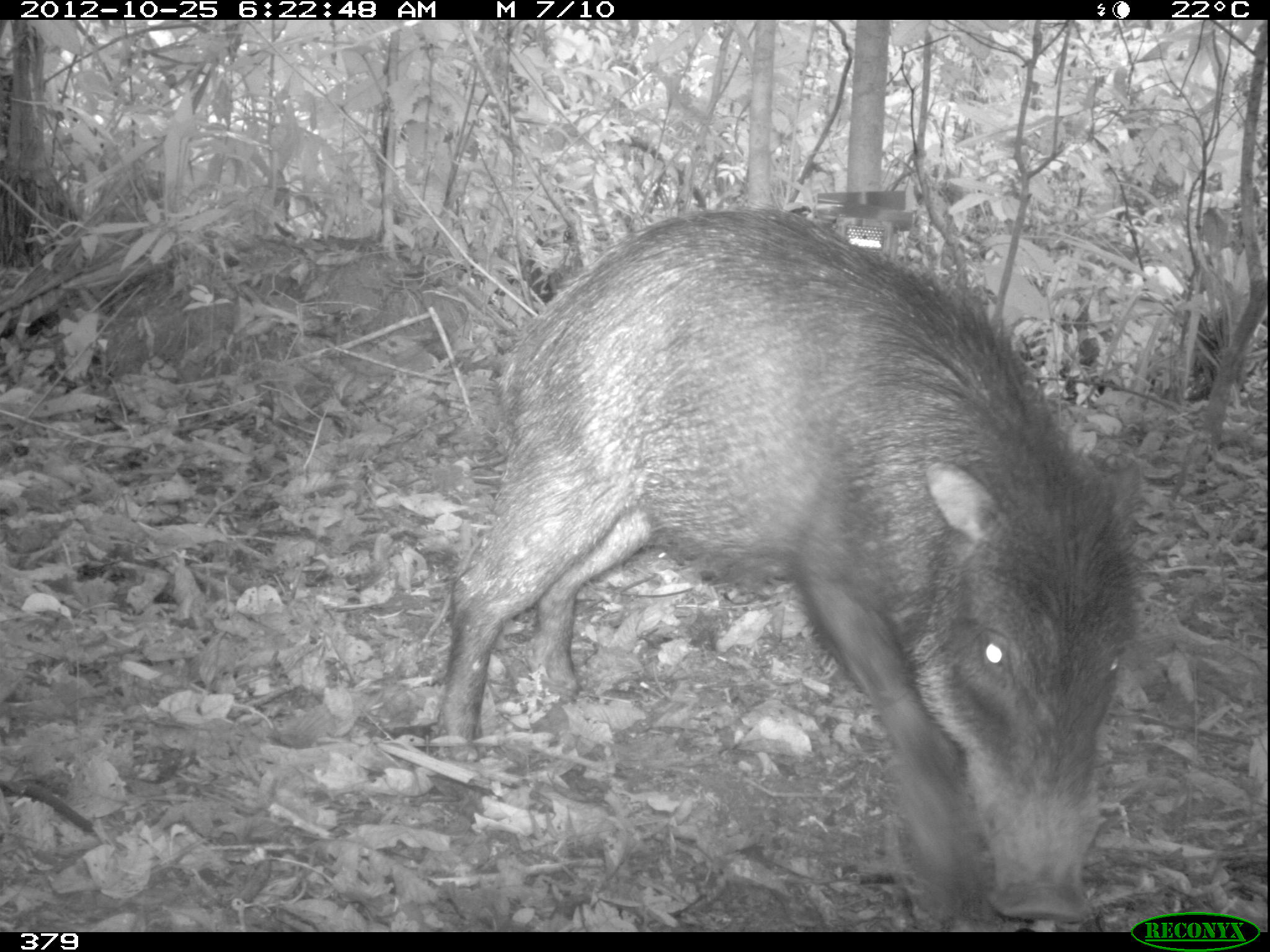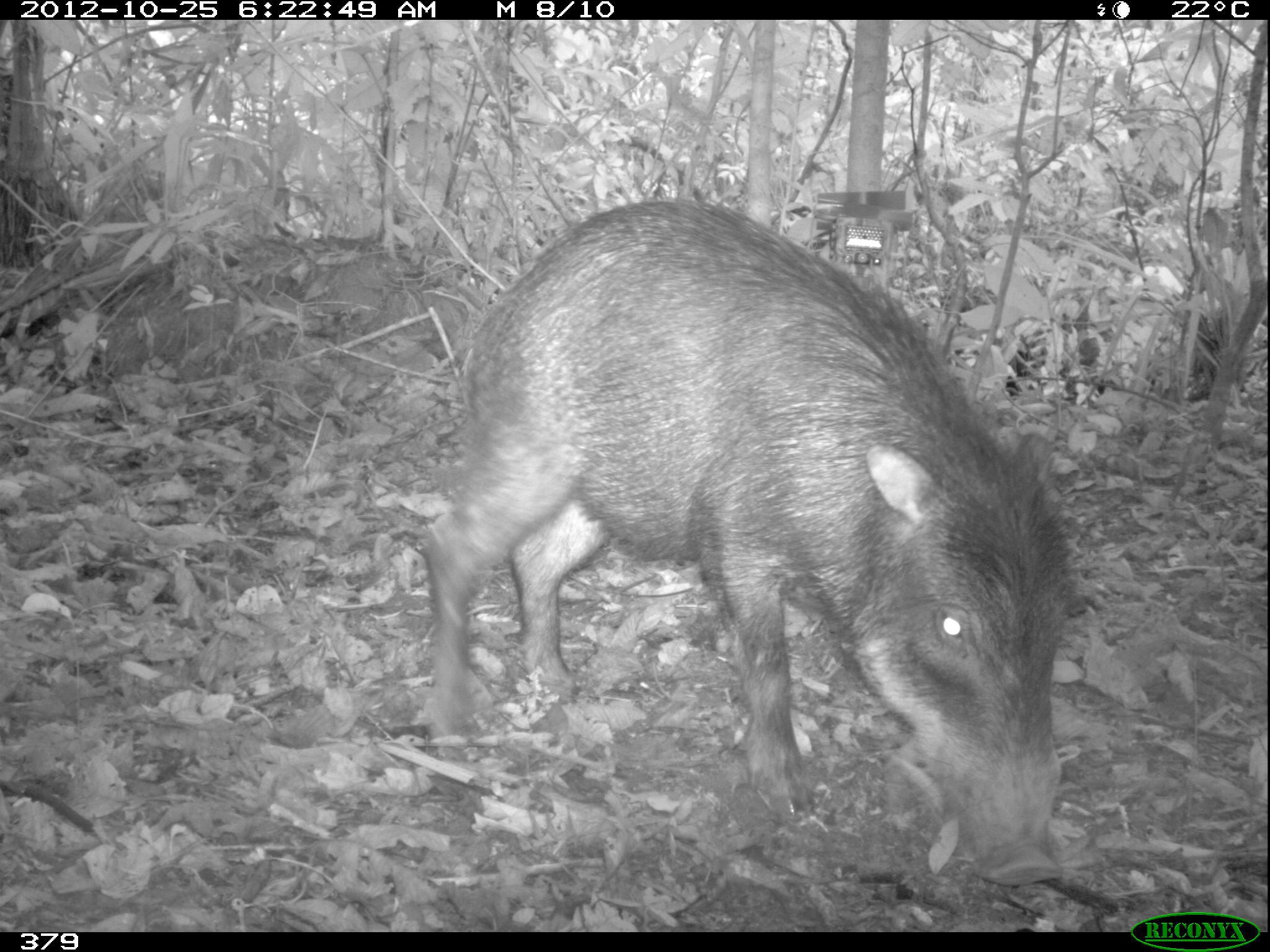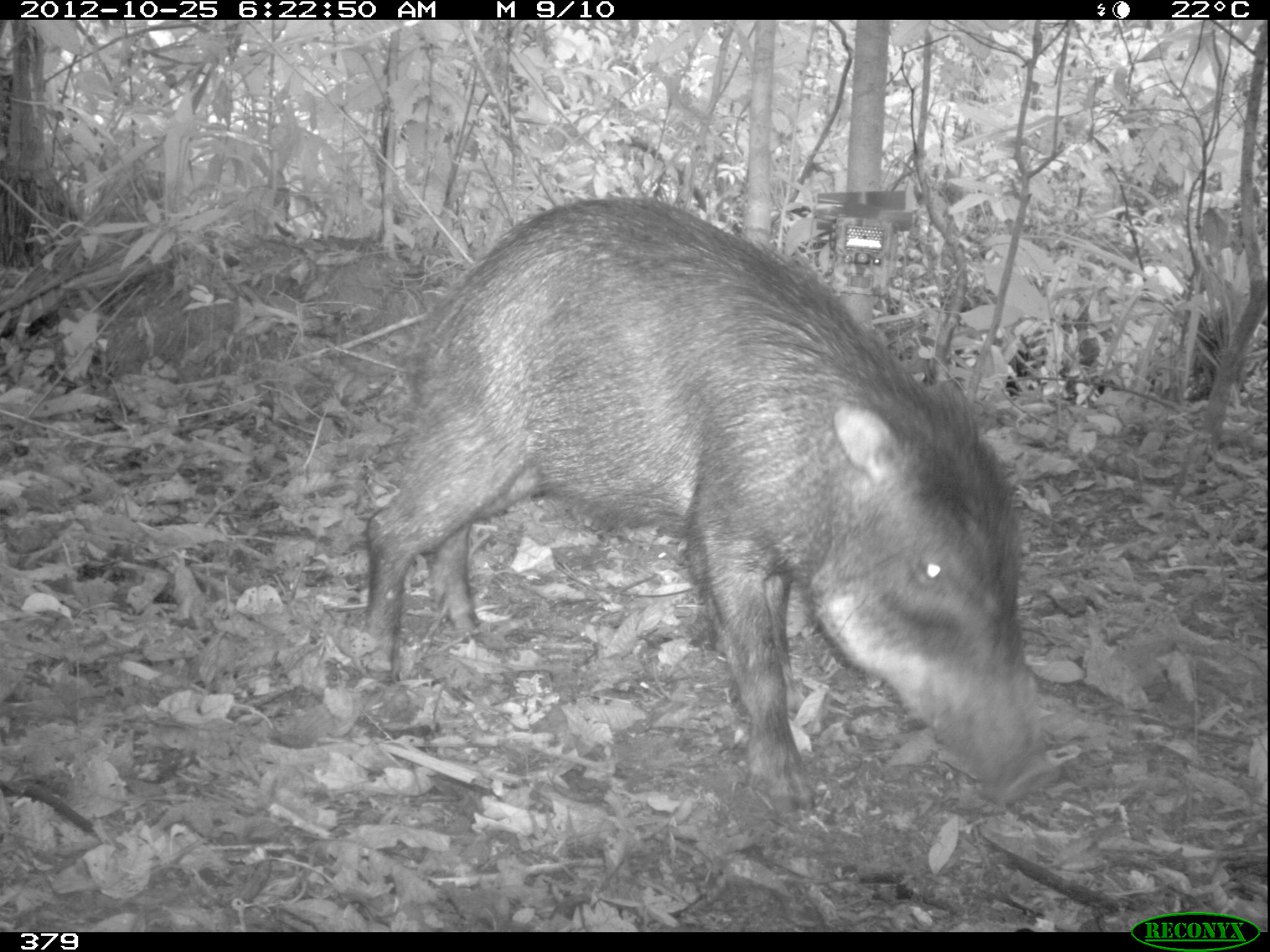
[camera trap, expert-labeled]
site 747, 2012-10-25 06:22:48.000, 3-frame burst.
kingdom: Animalia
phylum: Chordata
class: Mammalia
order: Artiodactyla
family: Tayassuidae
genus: Tayassu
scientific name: Tayassu pecari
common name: white-lipped peccary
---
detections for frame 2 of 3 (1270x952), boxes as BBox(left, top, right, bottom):
tayassu pecari: BBox(419, 197, 1076, 887)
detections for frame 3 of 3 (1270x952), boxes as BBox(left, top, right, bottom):
tayassu pecari: BBox(361, 195, 1063, 813)